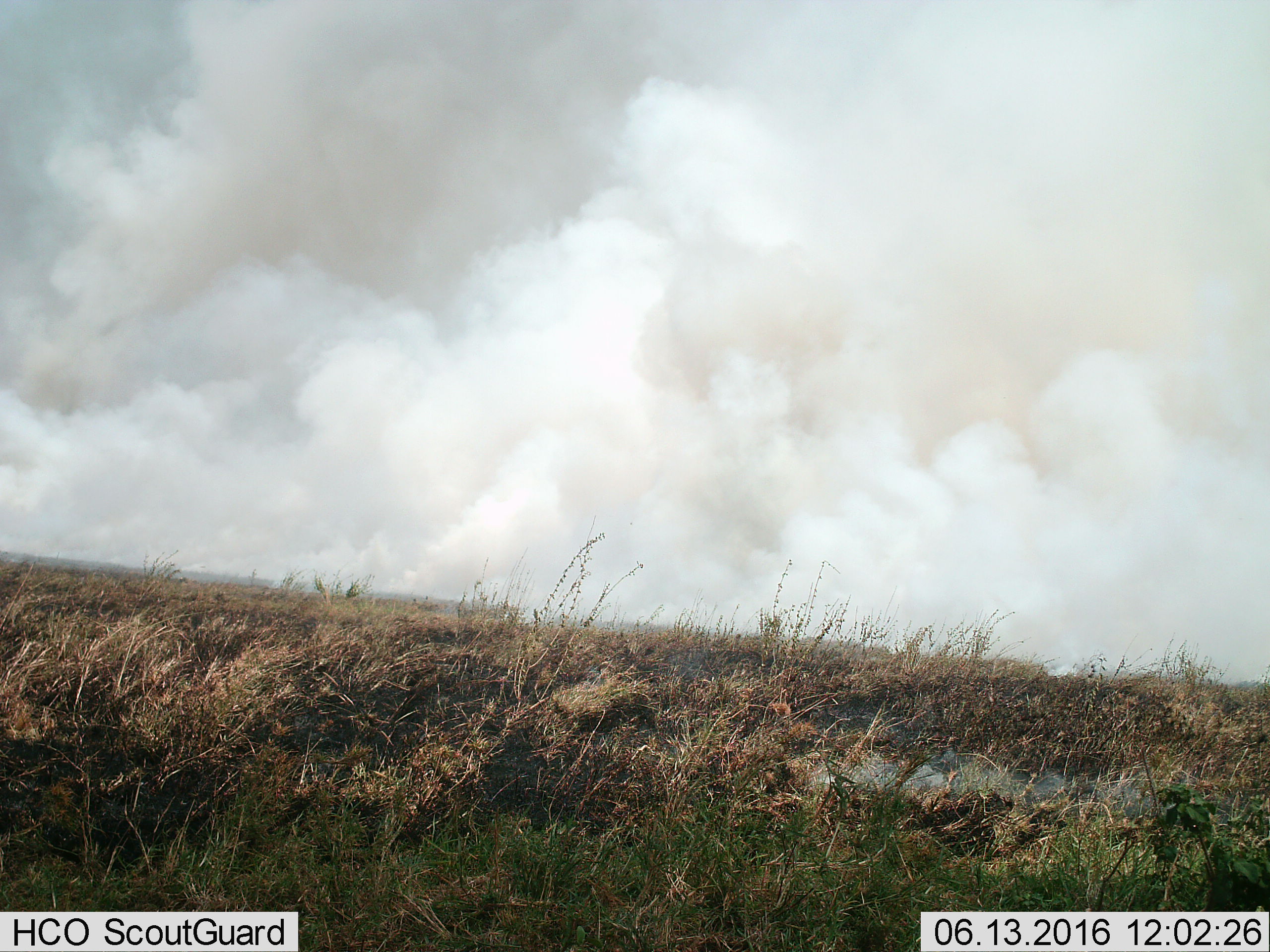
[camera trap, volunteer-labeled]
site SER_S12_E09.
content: unidentified animal